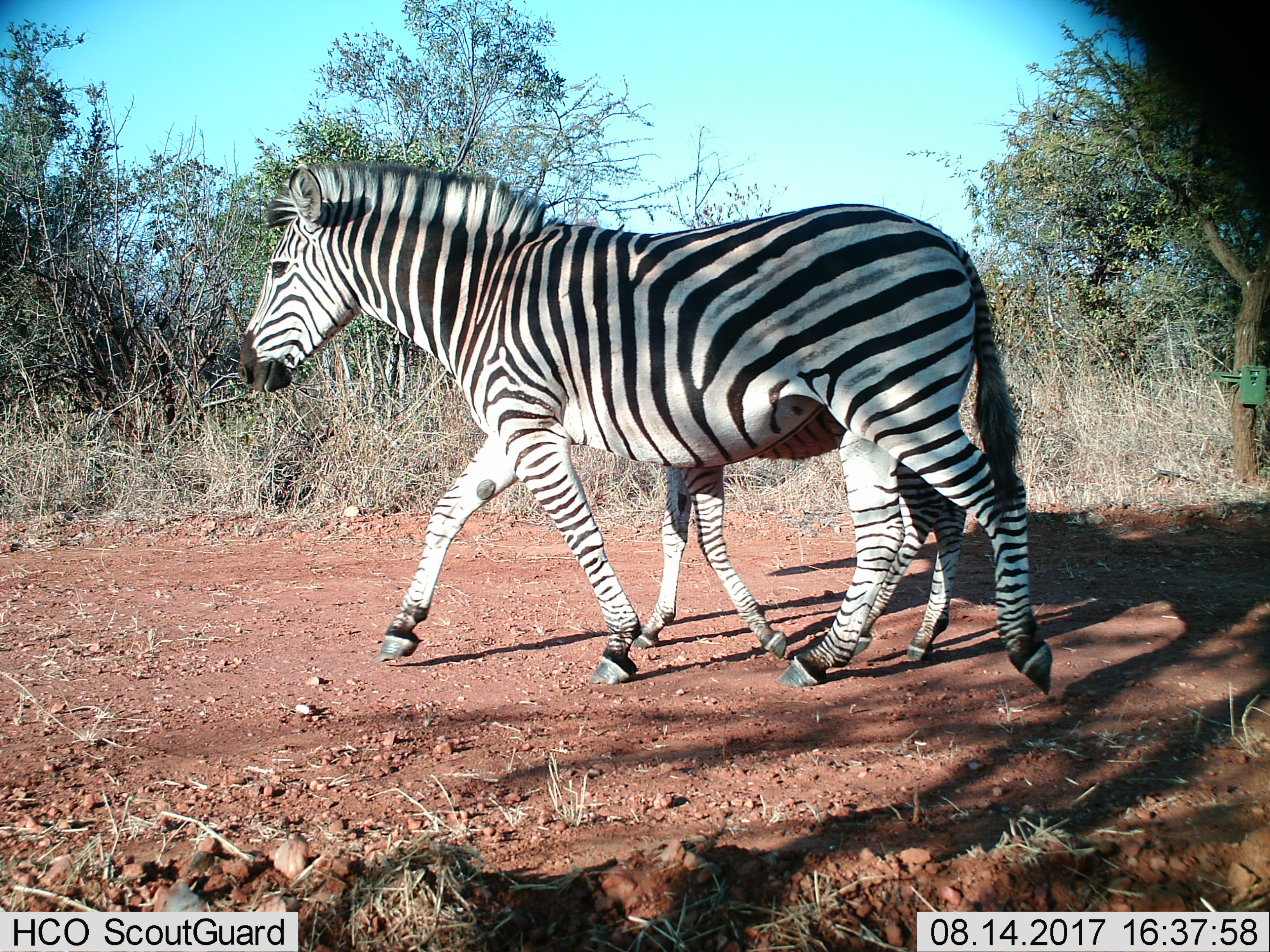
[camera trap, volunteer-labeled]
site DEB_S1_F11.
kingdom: Animalia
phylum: Chordata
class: Mammalia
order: Perissodactyla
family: Equidae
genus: Equus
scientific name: Equus quagga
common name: plains zebra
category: zebraplains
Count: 2.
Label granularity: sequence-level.